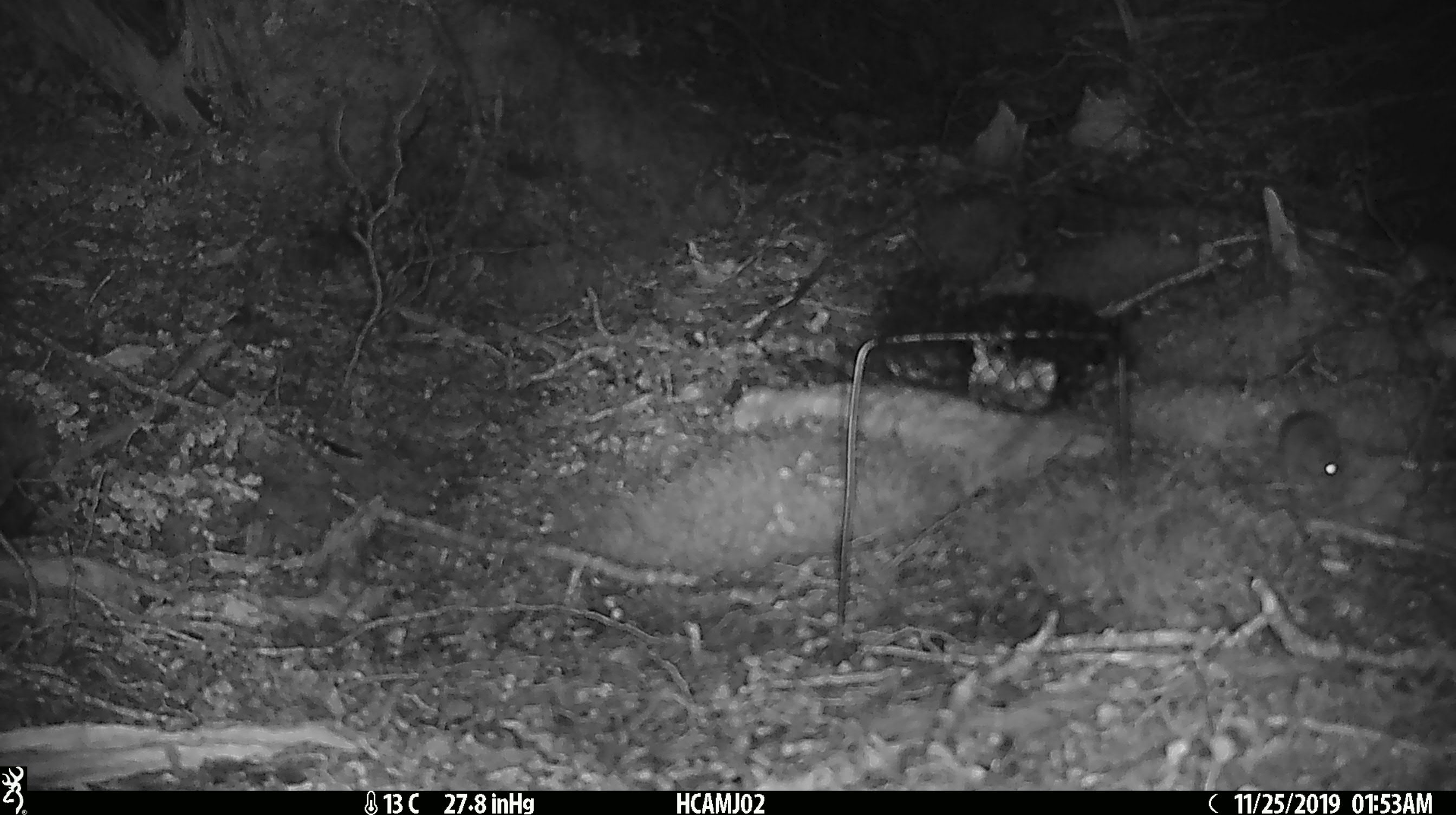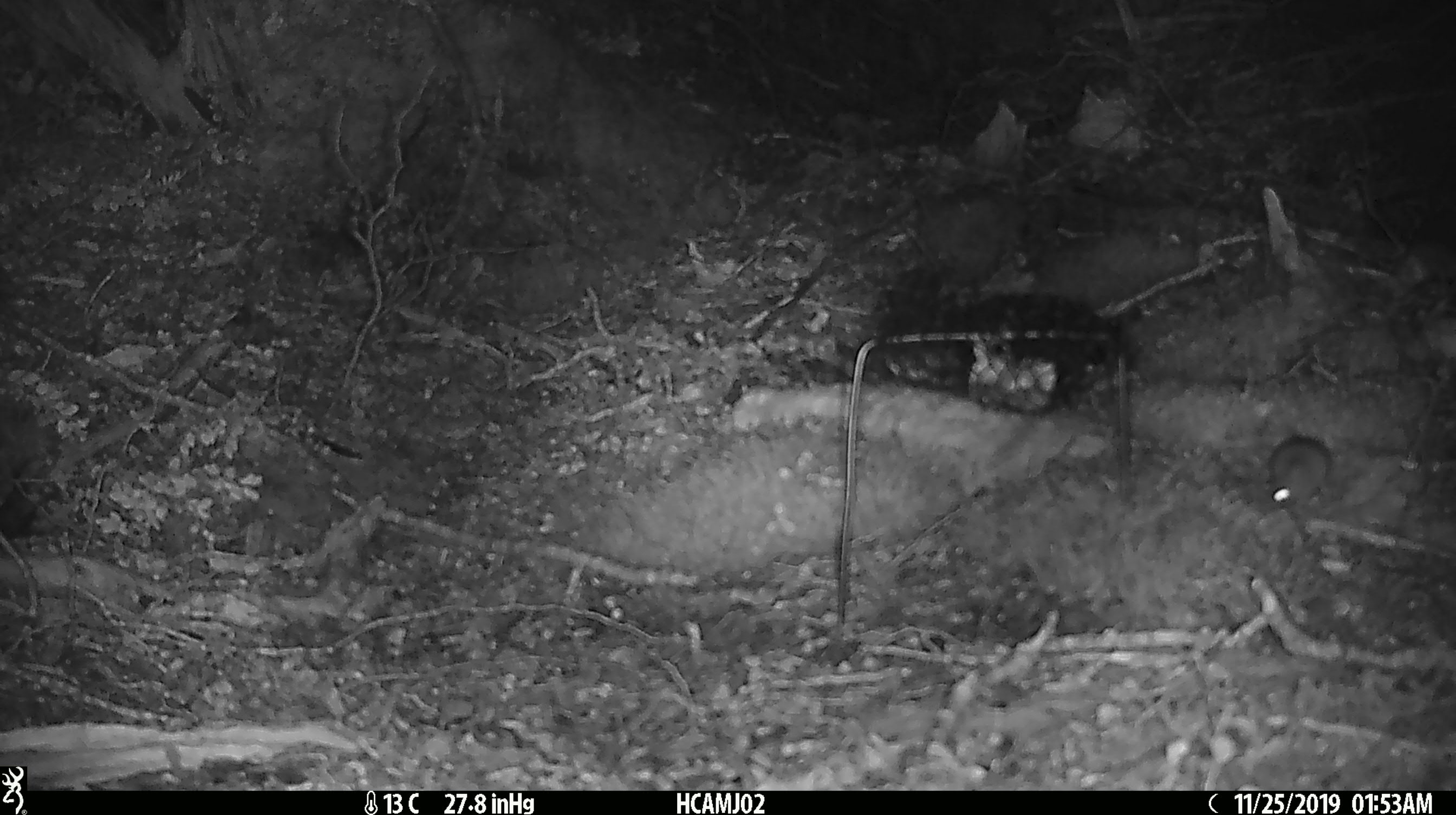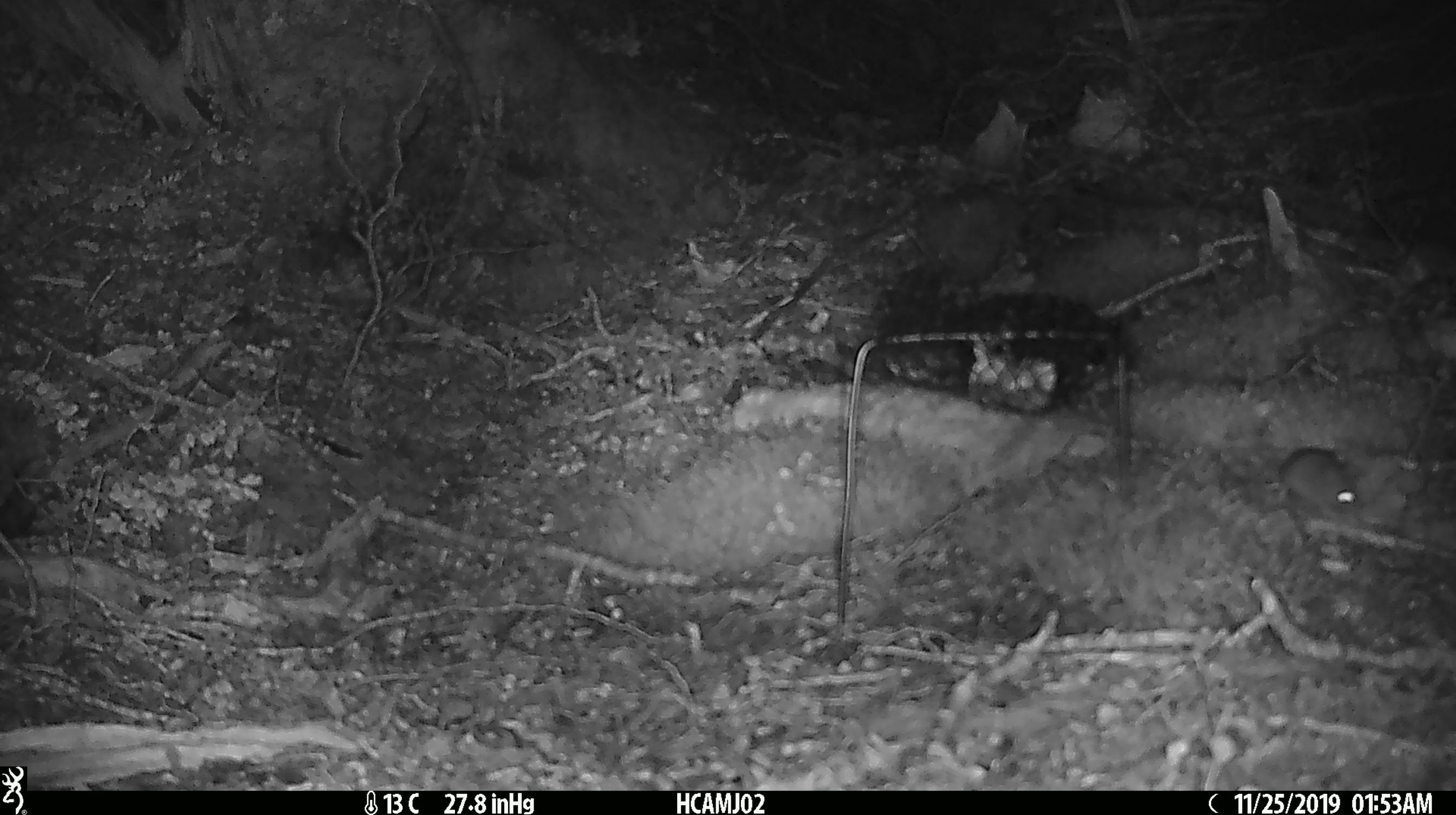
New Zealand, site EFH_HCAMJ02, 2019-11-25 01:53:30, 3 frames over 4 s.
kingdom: Animalia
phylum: Chordata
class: Mammalia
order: Rodentia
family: Muridae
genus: Mus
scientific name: Mus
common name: mouse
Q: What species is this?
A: Mouse (Mus).